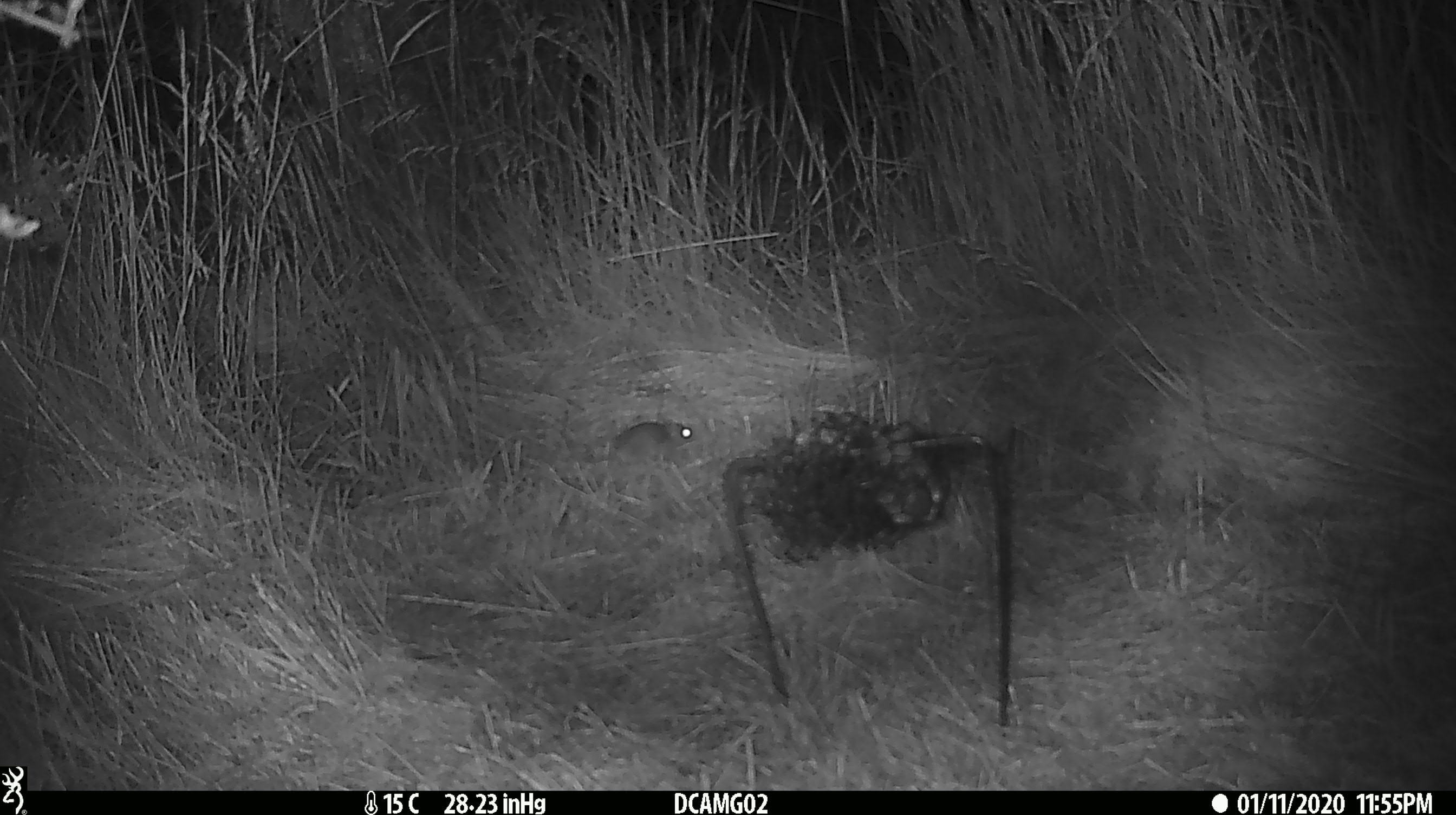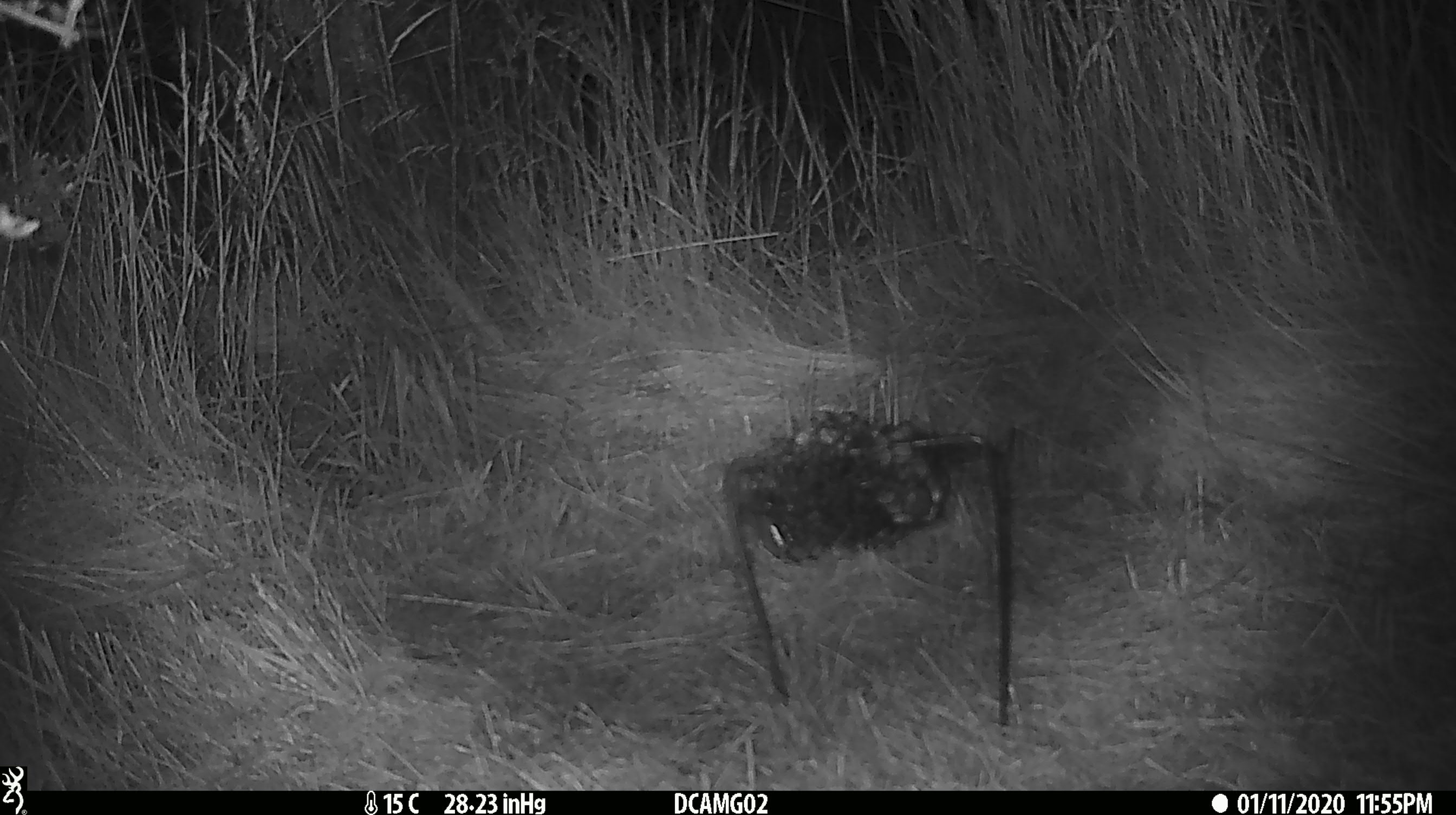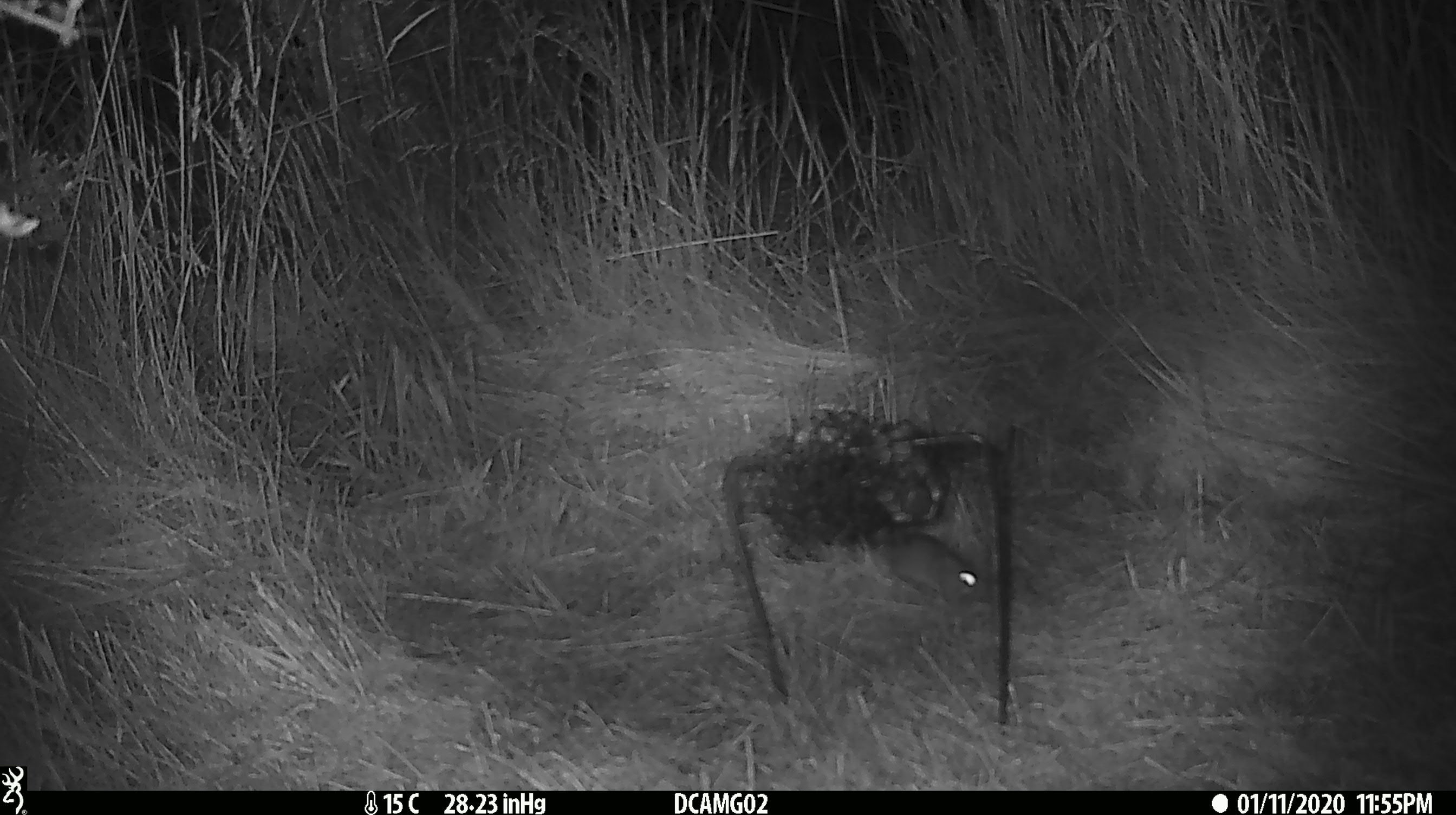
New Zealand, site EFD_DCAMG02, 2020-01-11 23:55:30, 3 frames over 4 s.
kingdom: Animalia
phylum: Chordata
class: Mammalia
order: Rodentia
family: Muridae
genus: Mus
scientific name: Mus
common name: mouse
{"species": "mouse (Mus)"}